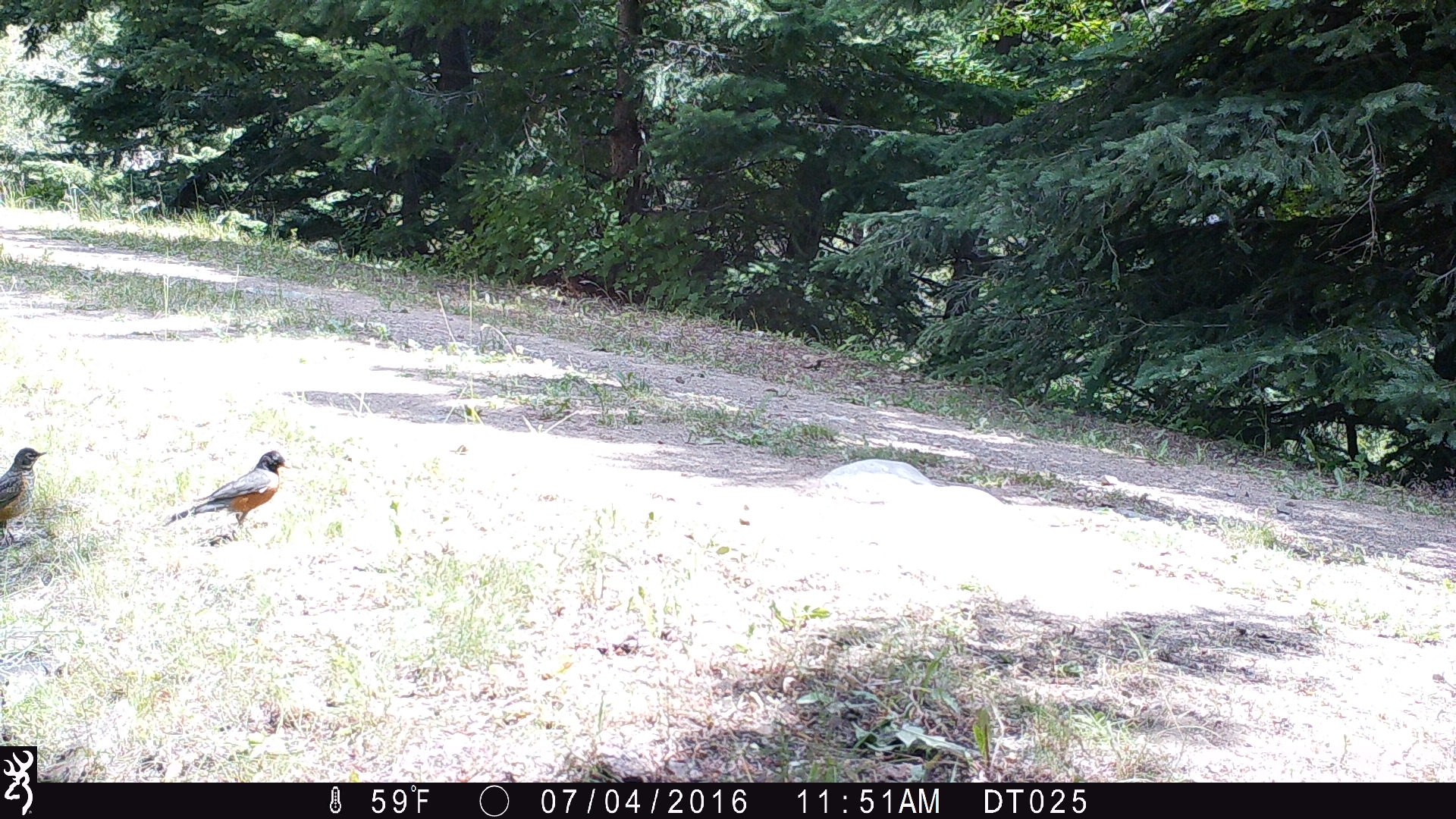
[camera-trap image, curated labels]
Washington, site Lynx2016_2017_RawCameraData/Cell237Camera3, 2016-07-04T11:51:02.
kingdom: Animalia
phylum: Chordata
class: Aves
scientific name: Aves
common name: birds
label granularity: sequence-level